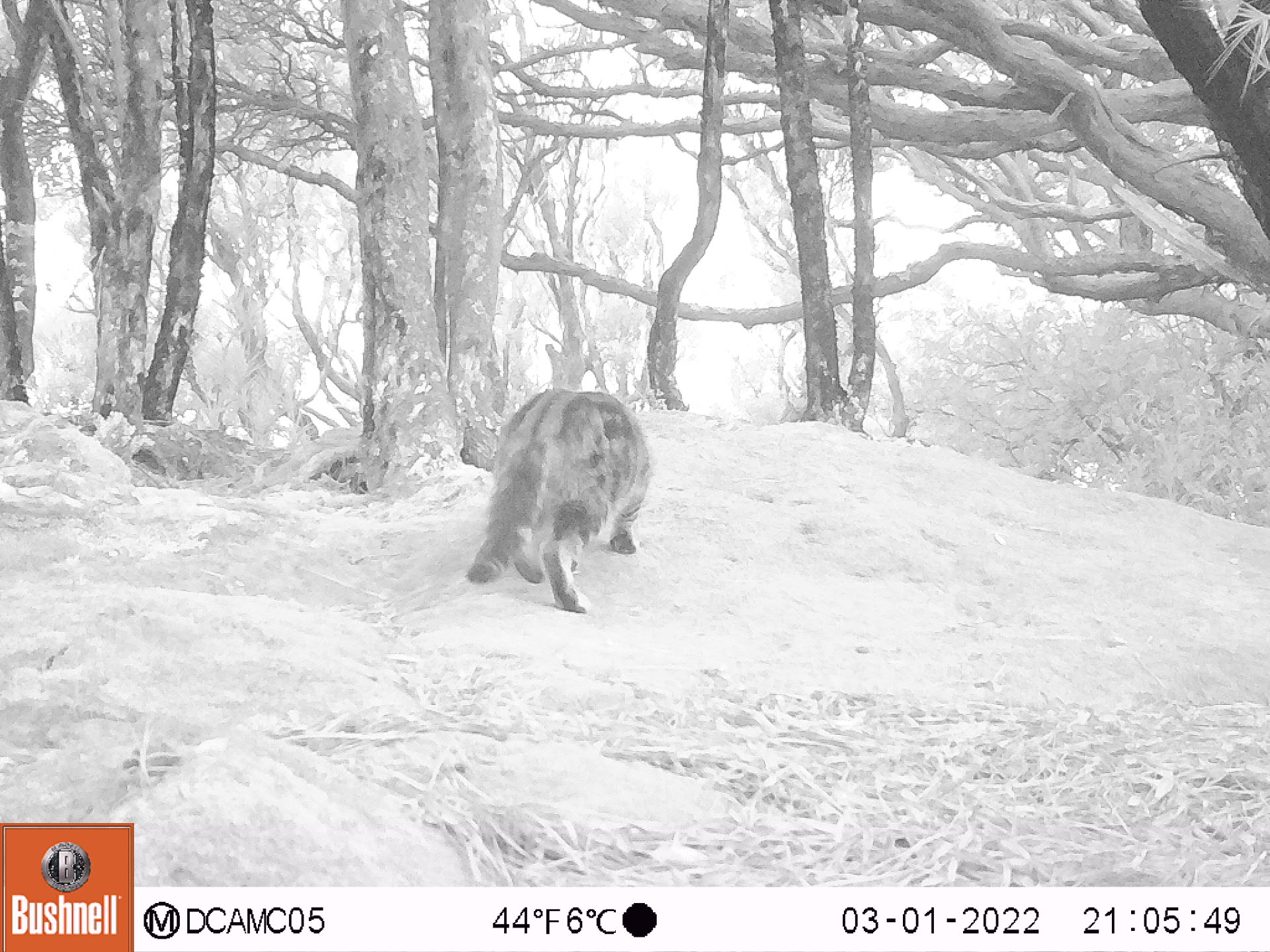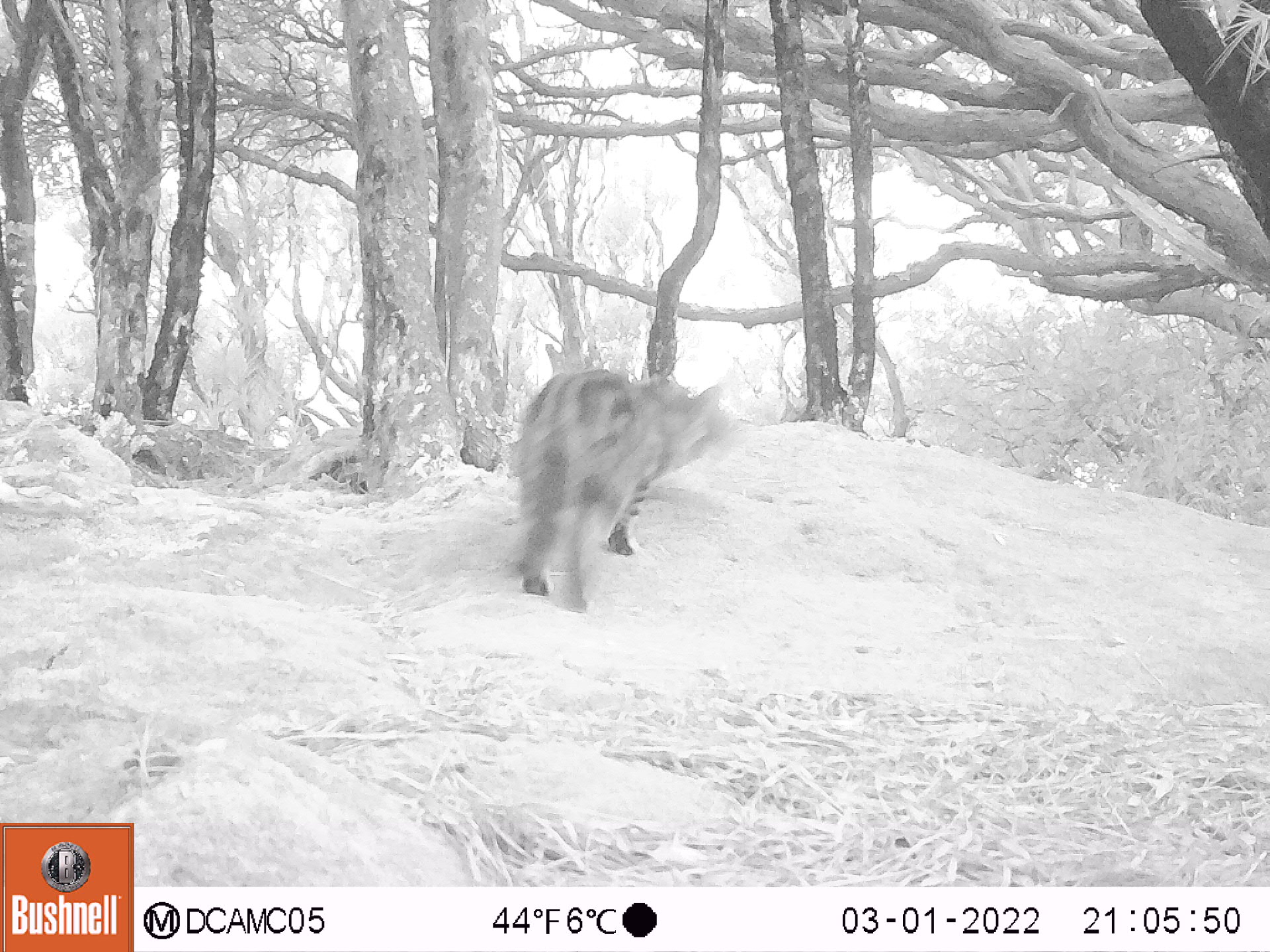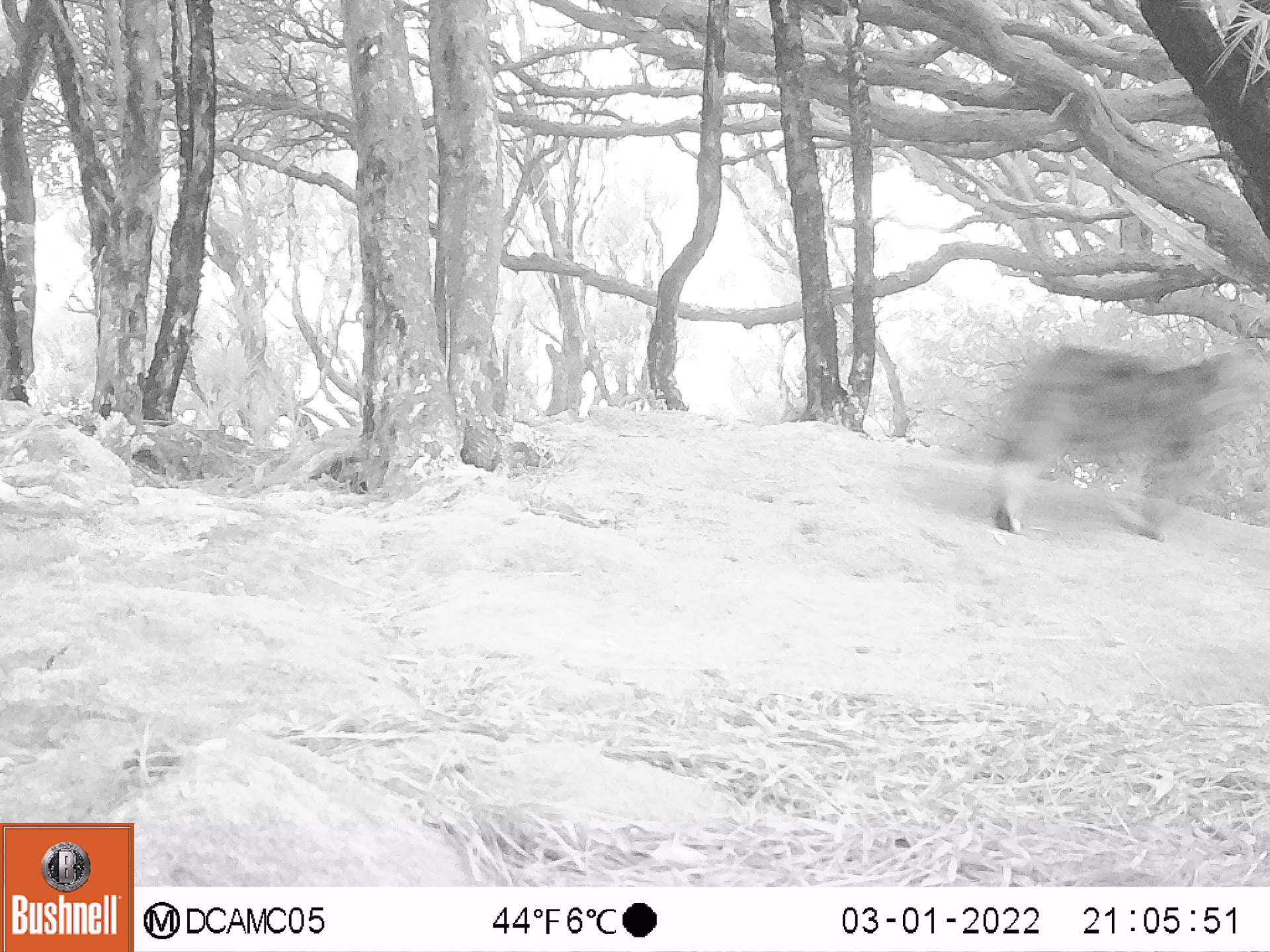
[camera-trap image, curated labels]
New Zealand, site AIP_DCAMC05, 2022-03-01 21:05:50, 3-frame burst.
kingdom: Animalia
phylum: Chordata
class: Mammalia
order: Carnivora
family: Felidae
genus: Felis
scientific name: Felis catus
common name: domestic cat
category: cat